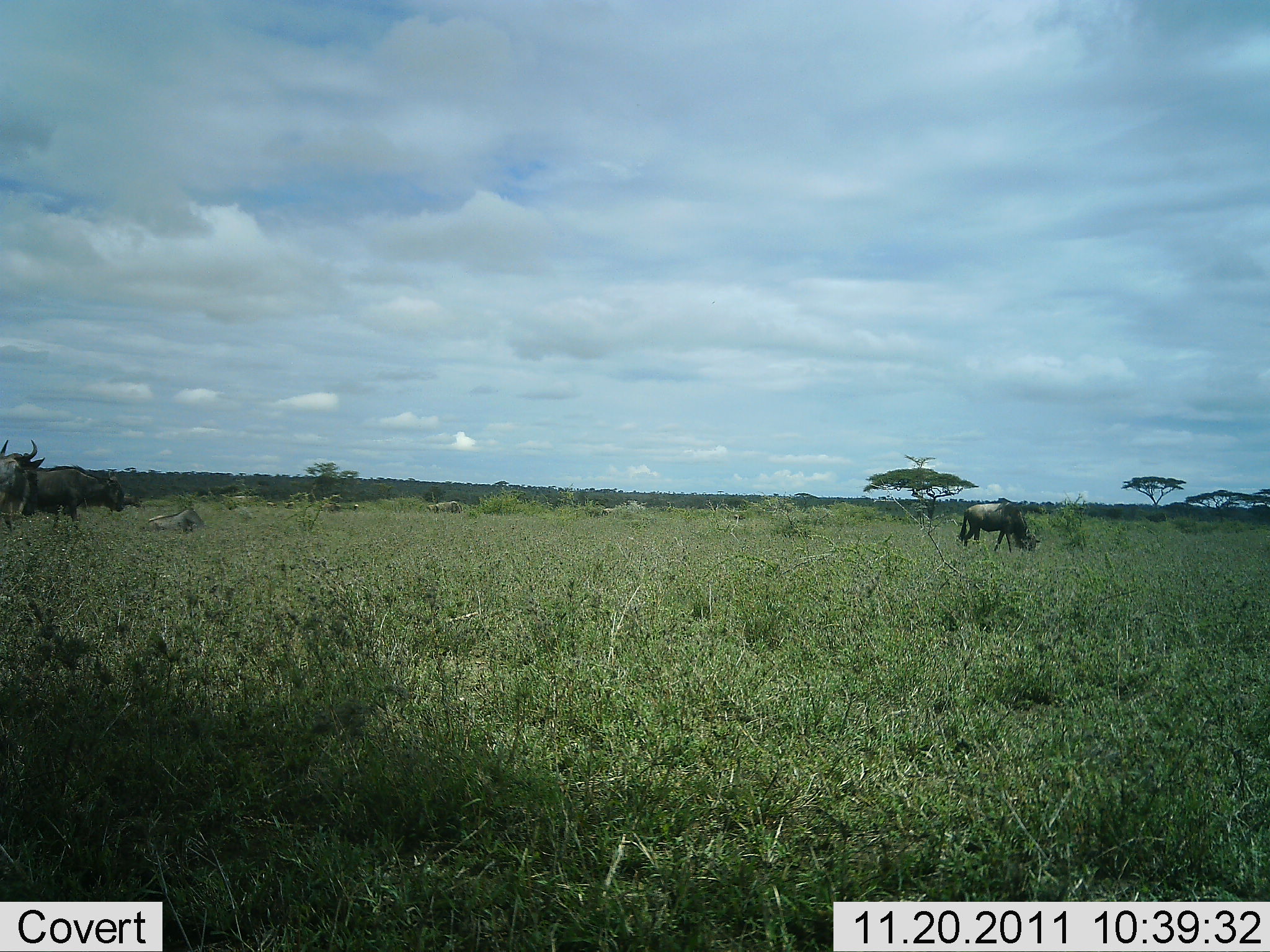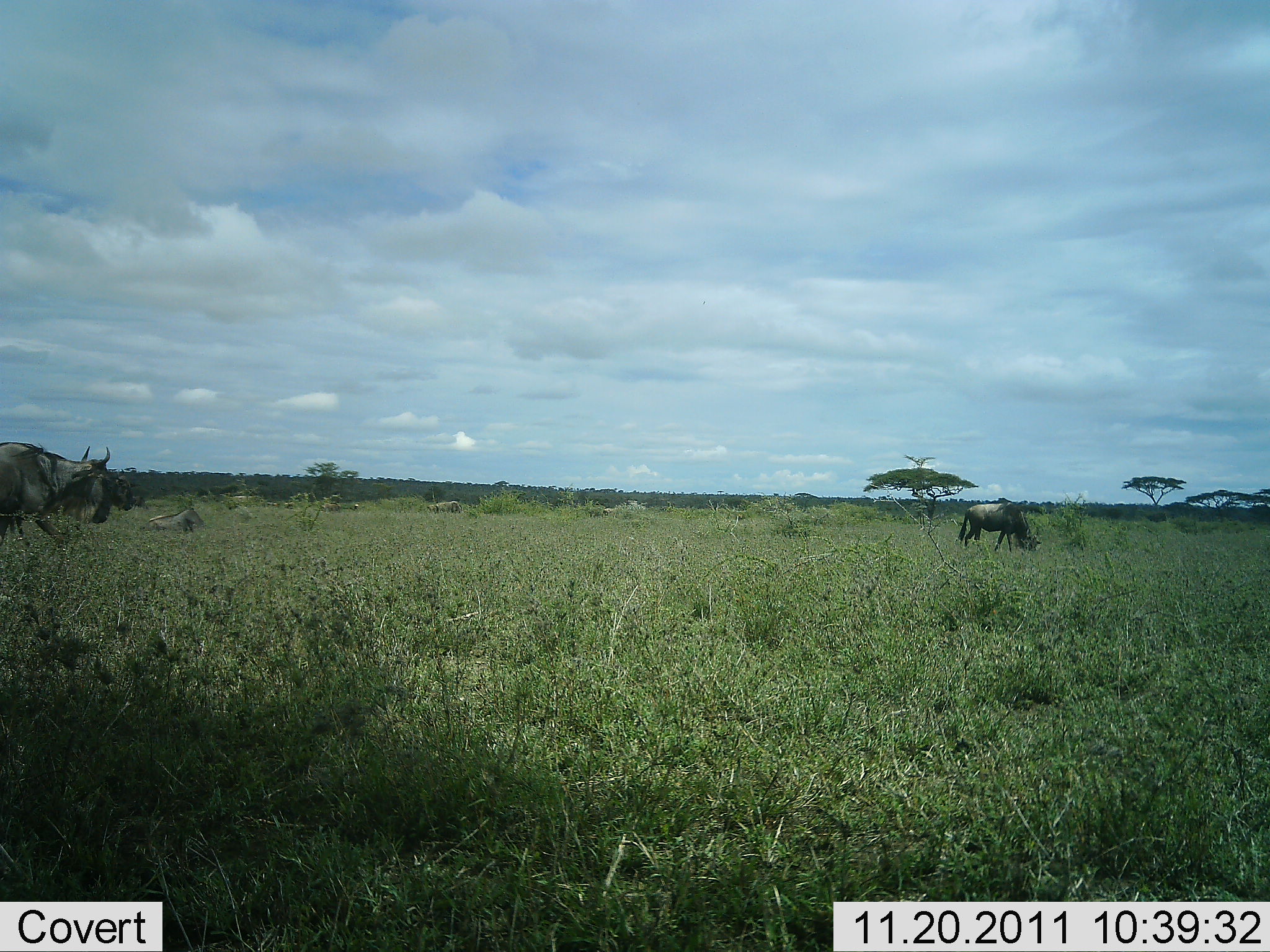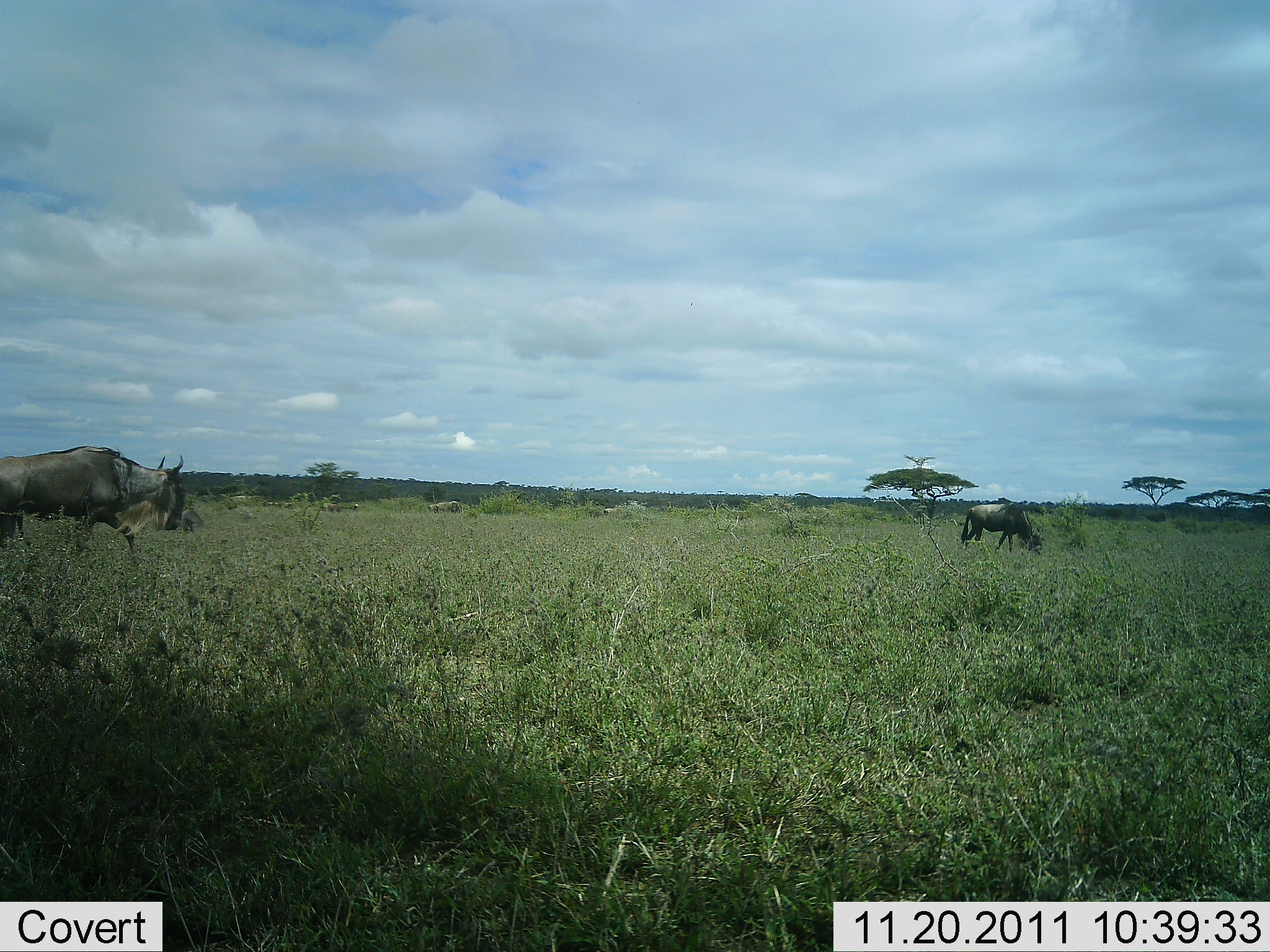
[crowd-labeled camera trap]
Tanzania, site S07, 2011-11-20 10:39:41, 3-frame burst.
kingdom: Animalia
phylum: Chordata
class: Mammalia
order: Artiodactyla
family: Bovidae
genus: Connochaetes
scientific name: Connochaetes taurinus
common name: blue wildebeest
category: wildebeest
Wildebeest (blue wildebeest) (Connochaetes taurinus), count 3. Behavior (volunteer vote fractions): standing 15%, resting 15%, moving 92%, interacting 0%. Young present (vote fraction): 0%. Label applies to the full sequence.